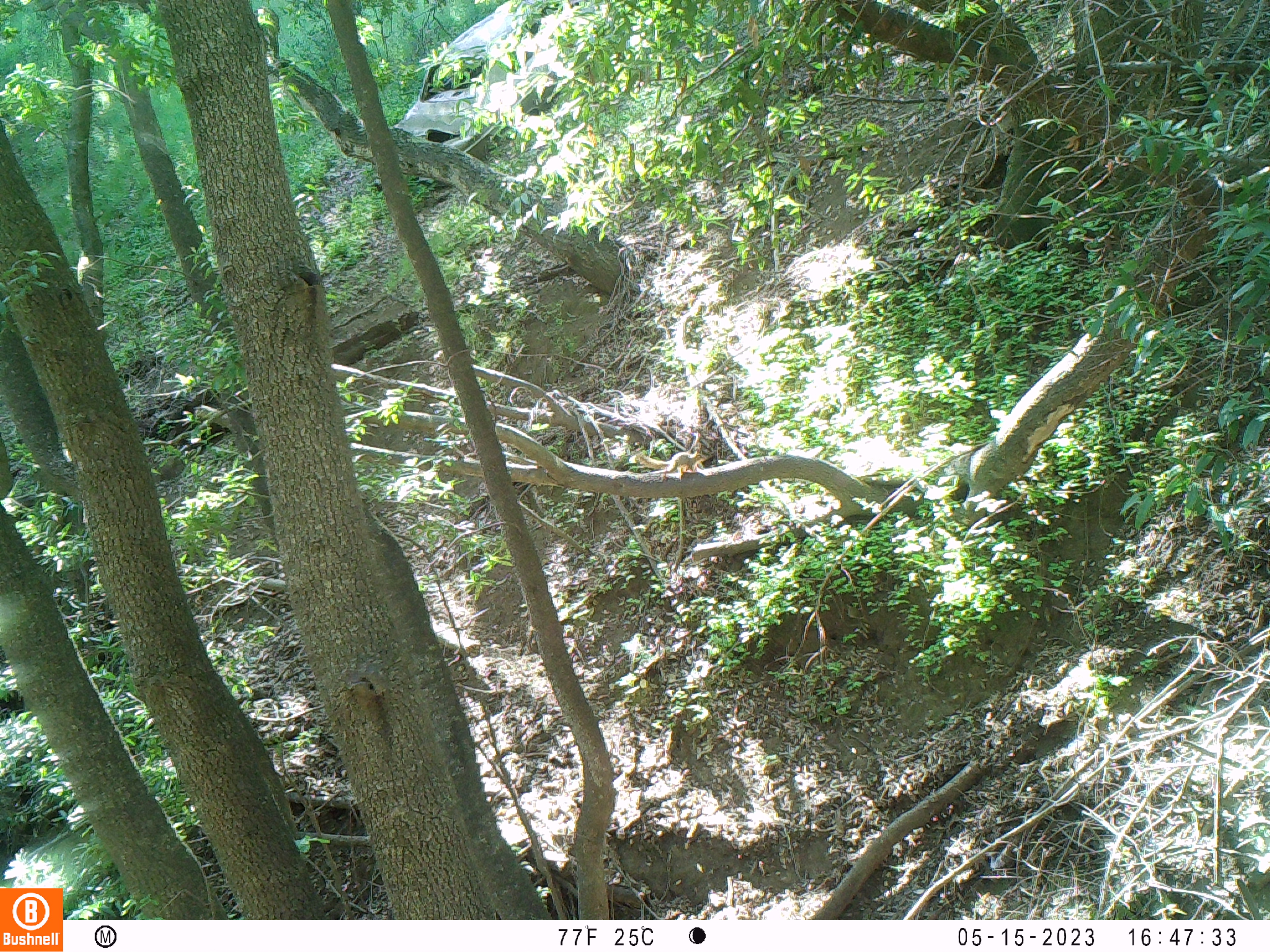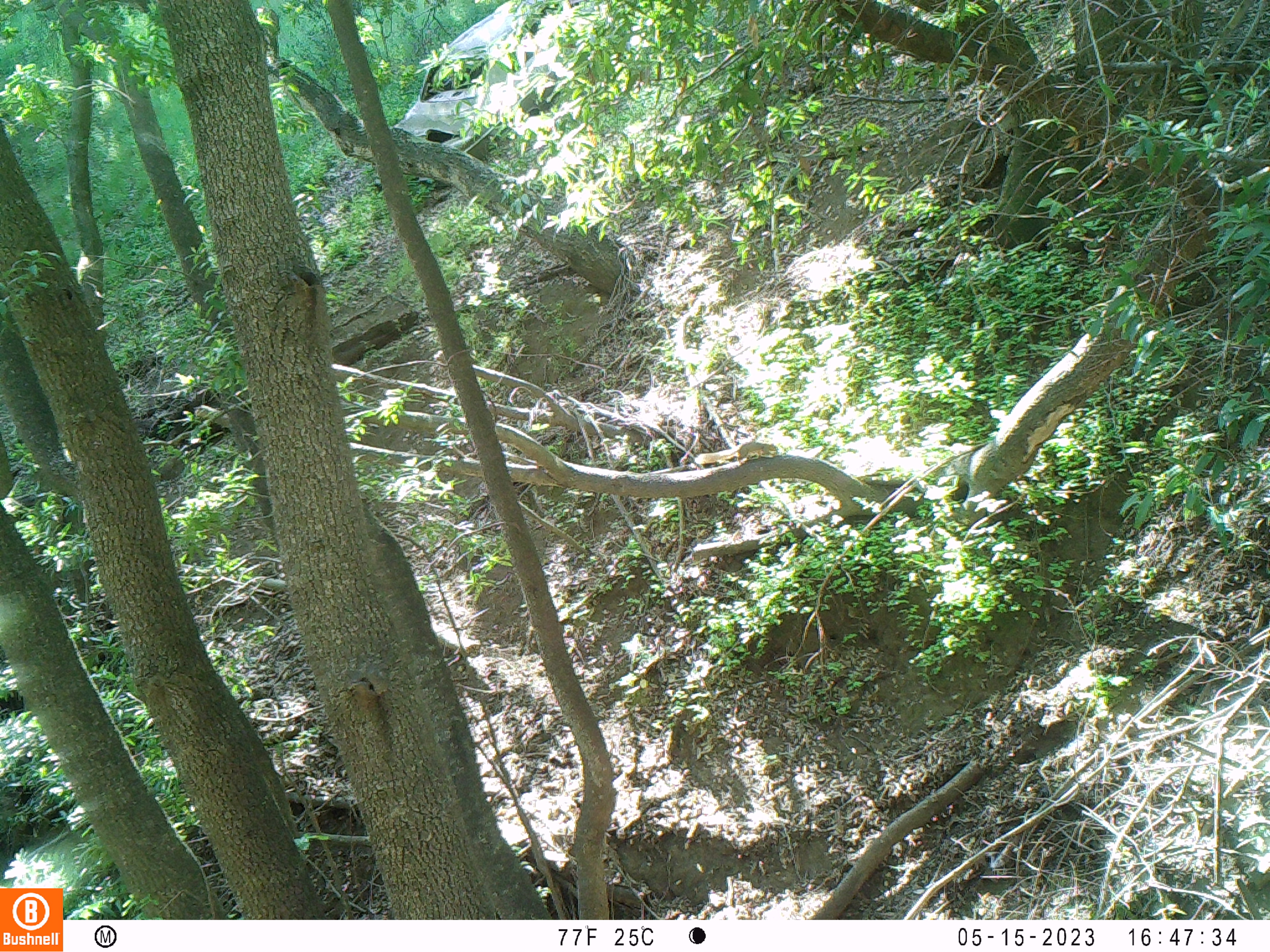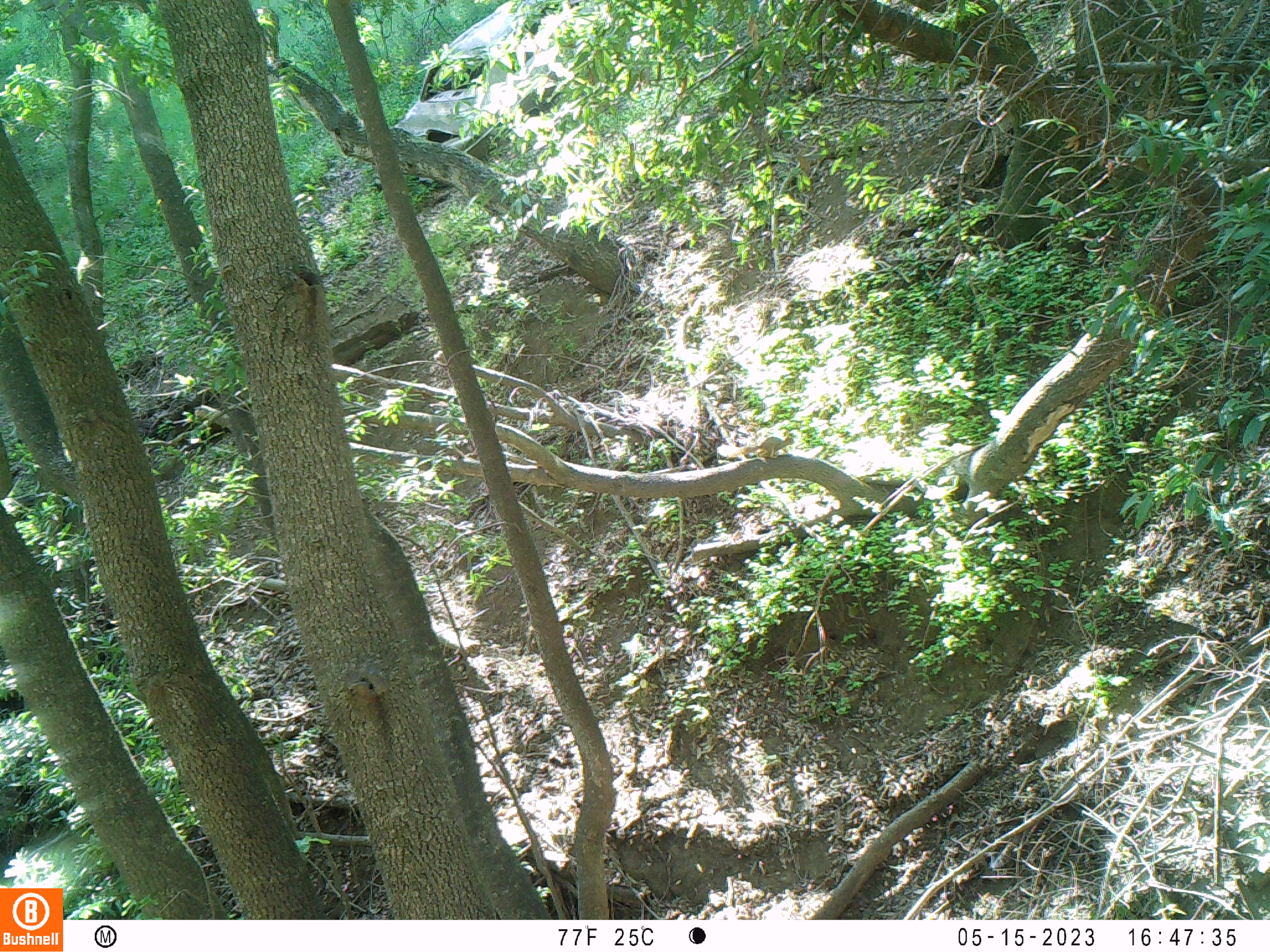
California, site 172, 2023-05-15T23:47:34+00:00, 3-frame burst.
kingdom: Animalia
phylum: Chordata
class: Mammalia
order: Rodentia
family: Sciuridae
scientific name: Sciuridae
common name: squirrel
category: unknown squirrel